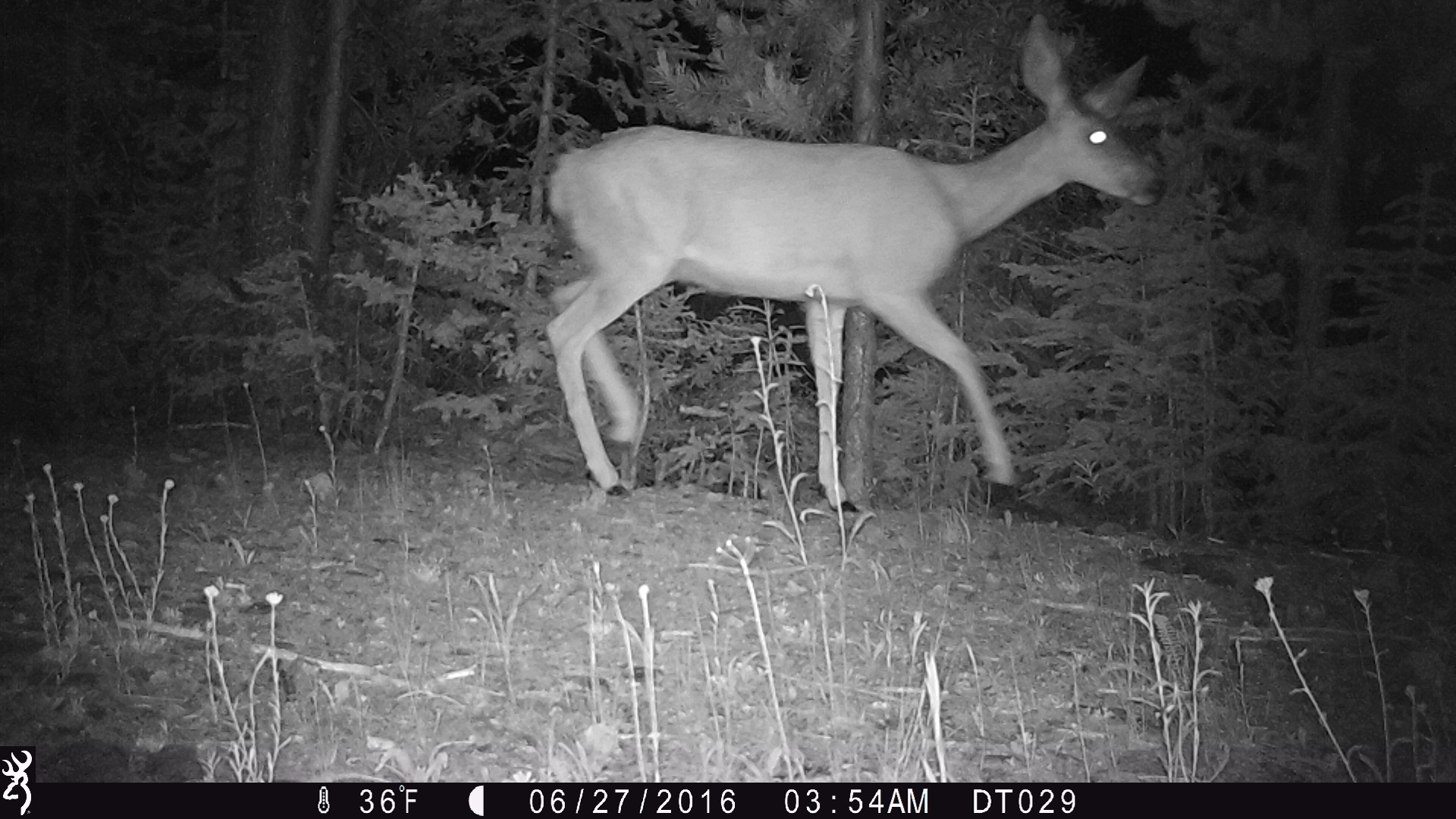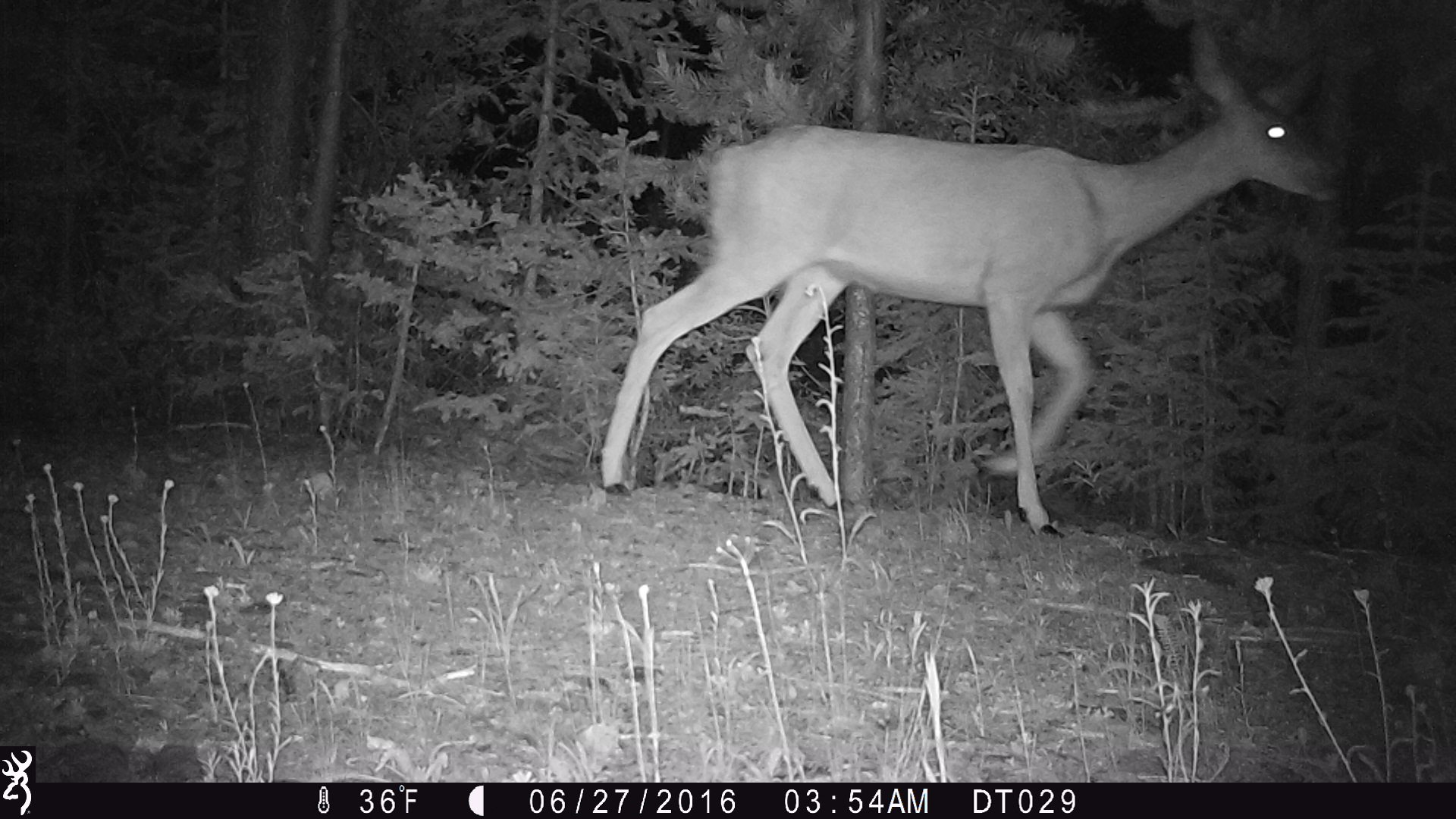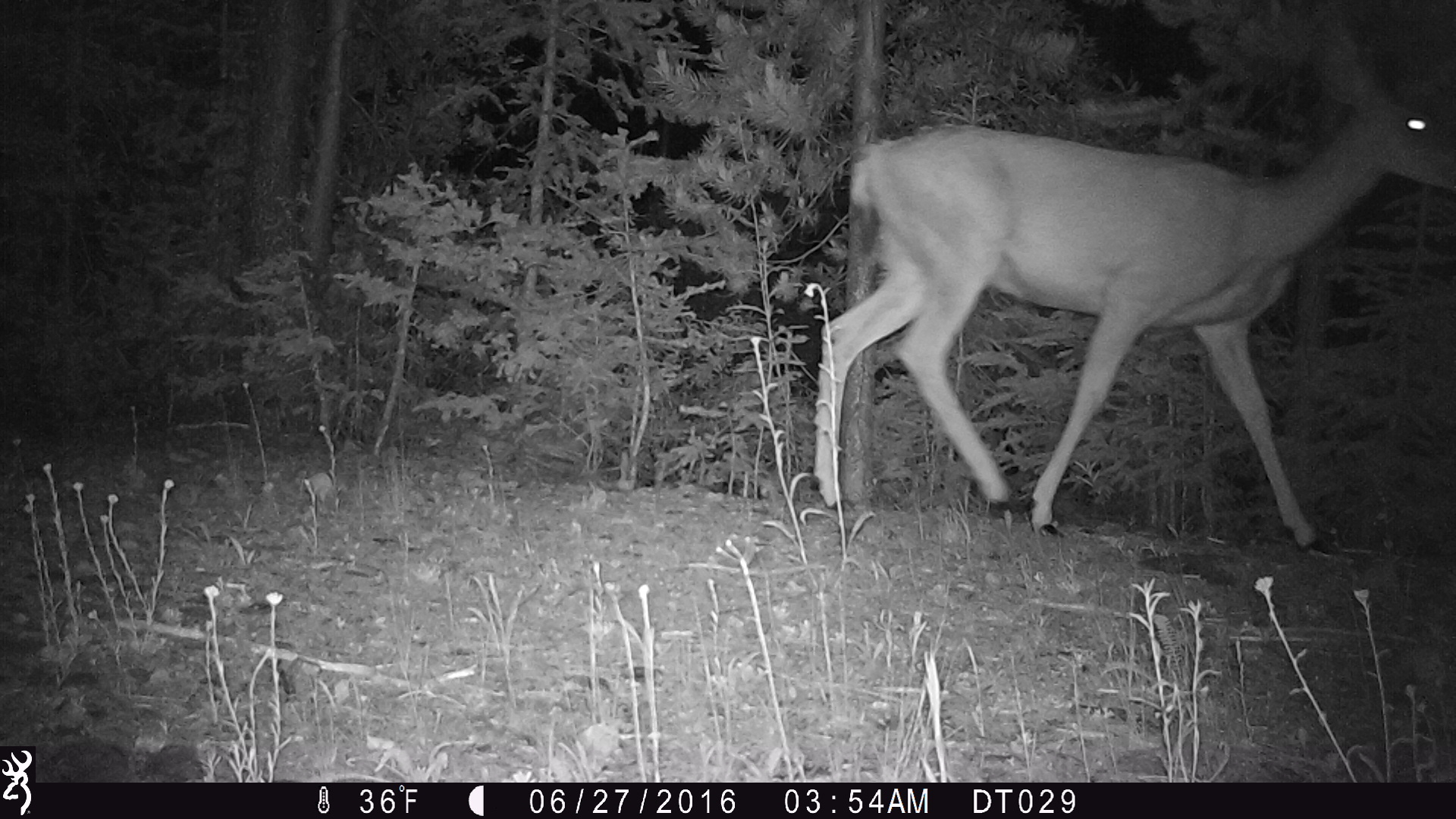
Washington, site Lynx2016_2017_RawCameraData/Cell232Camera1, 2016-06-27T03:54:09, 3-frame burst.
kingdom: Animalia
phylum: Chordata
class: Mammalia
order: Artiodactyla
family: Cervidae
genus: Odocoileus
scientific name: Odocoileus hemionus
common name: mule deer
Odocoileus hemionus (mule deer). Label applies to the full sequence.